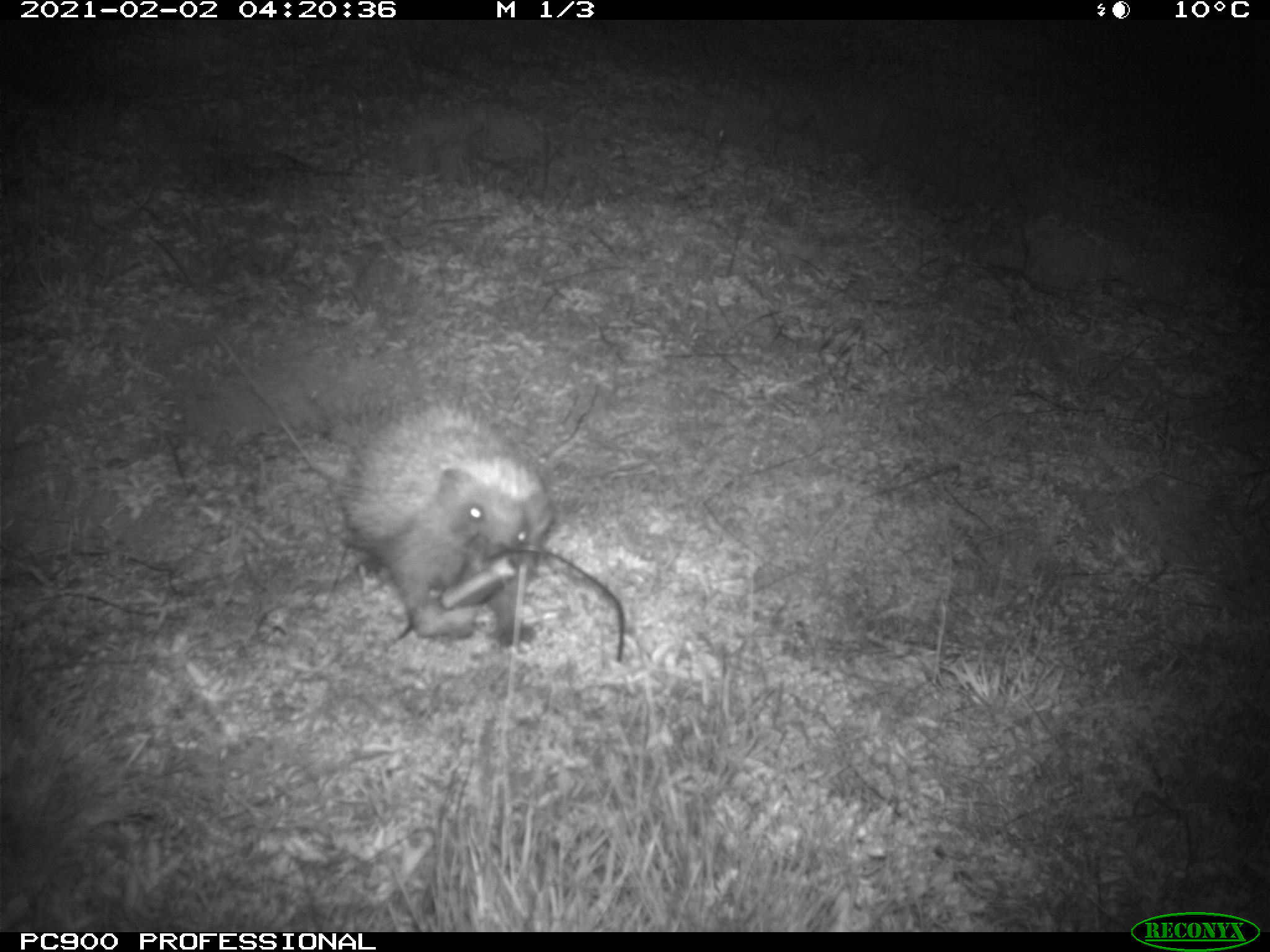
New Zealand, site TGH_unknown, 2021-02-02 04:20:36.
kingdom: Animalia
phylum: Chordata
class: Mammalia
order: Eulipotyphla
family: Erinaceidae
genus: Erinaceus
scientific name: Erinaceus europaeus europaeus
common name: european hedgehog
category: hedgehog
Hedgehog (european hedgehog) (Erinaceus europaeus europaeus).